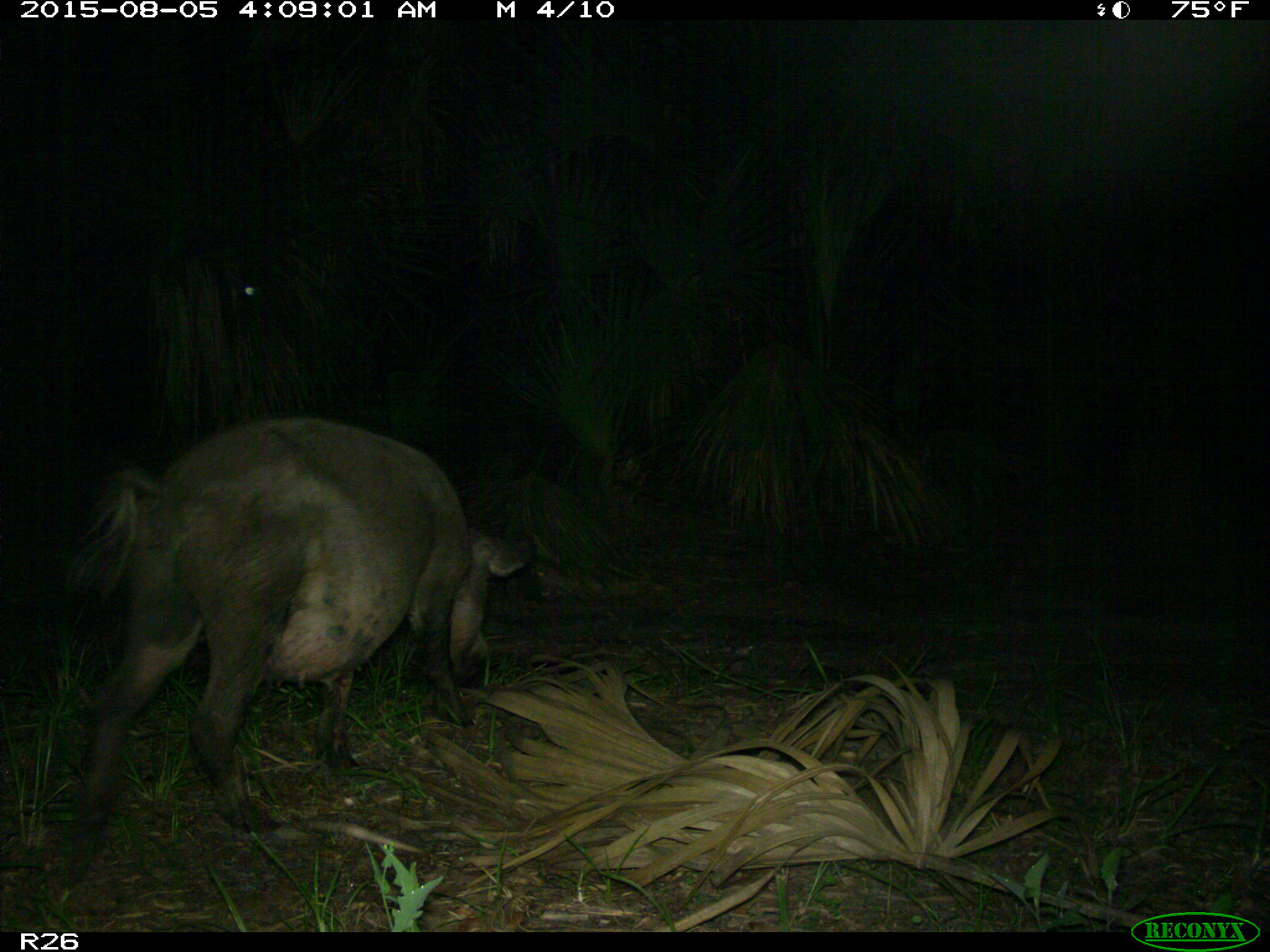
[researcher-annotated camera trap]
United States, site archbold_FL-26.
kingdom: Animalia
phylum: Chordata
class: Mammalia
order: Artiodactyla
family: Suidae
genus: Sus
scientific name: Sus scrofa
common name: wild boar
Sus scrofa (wild boar).